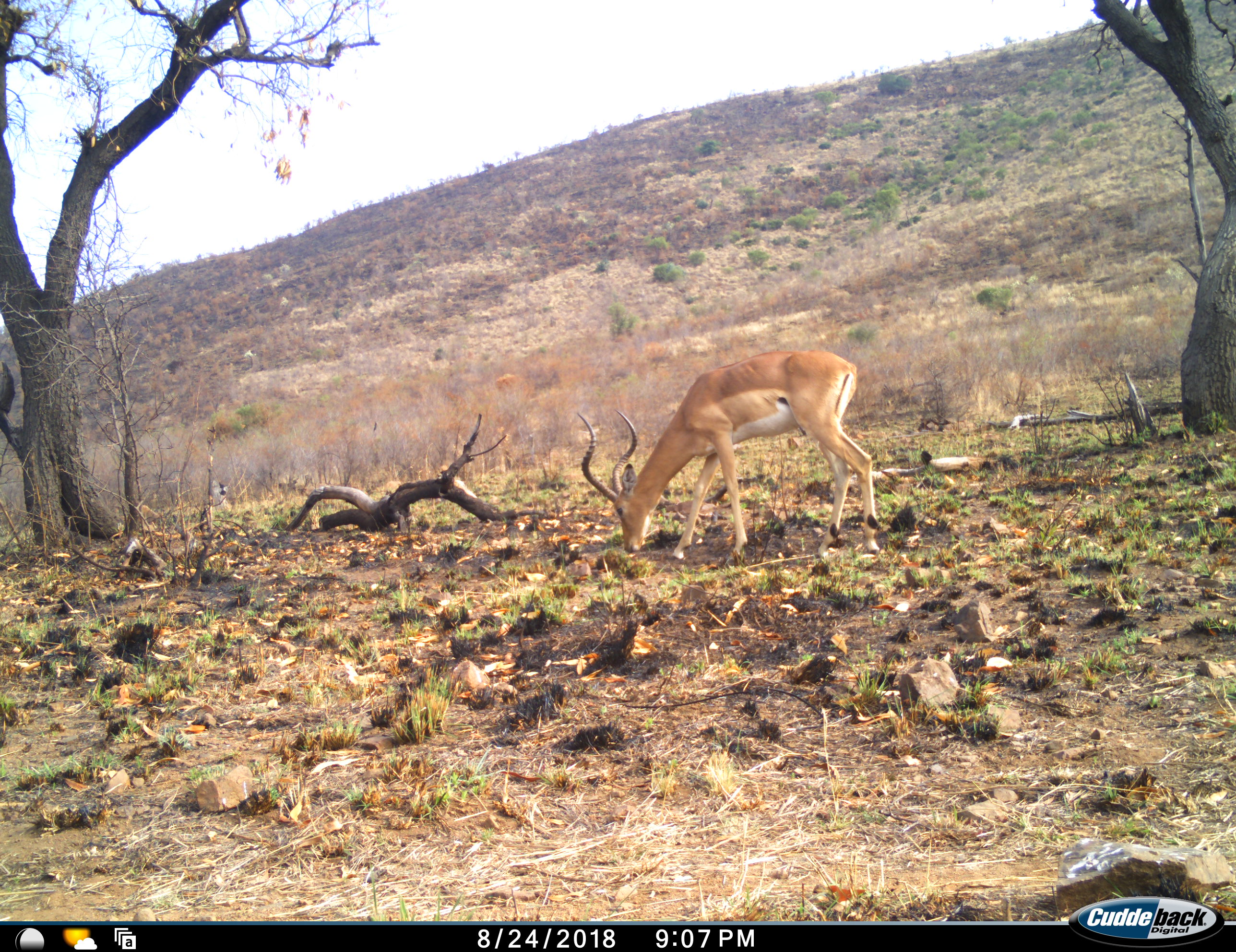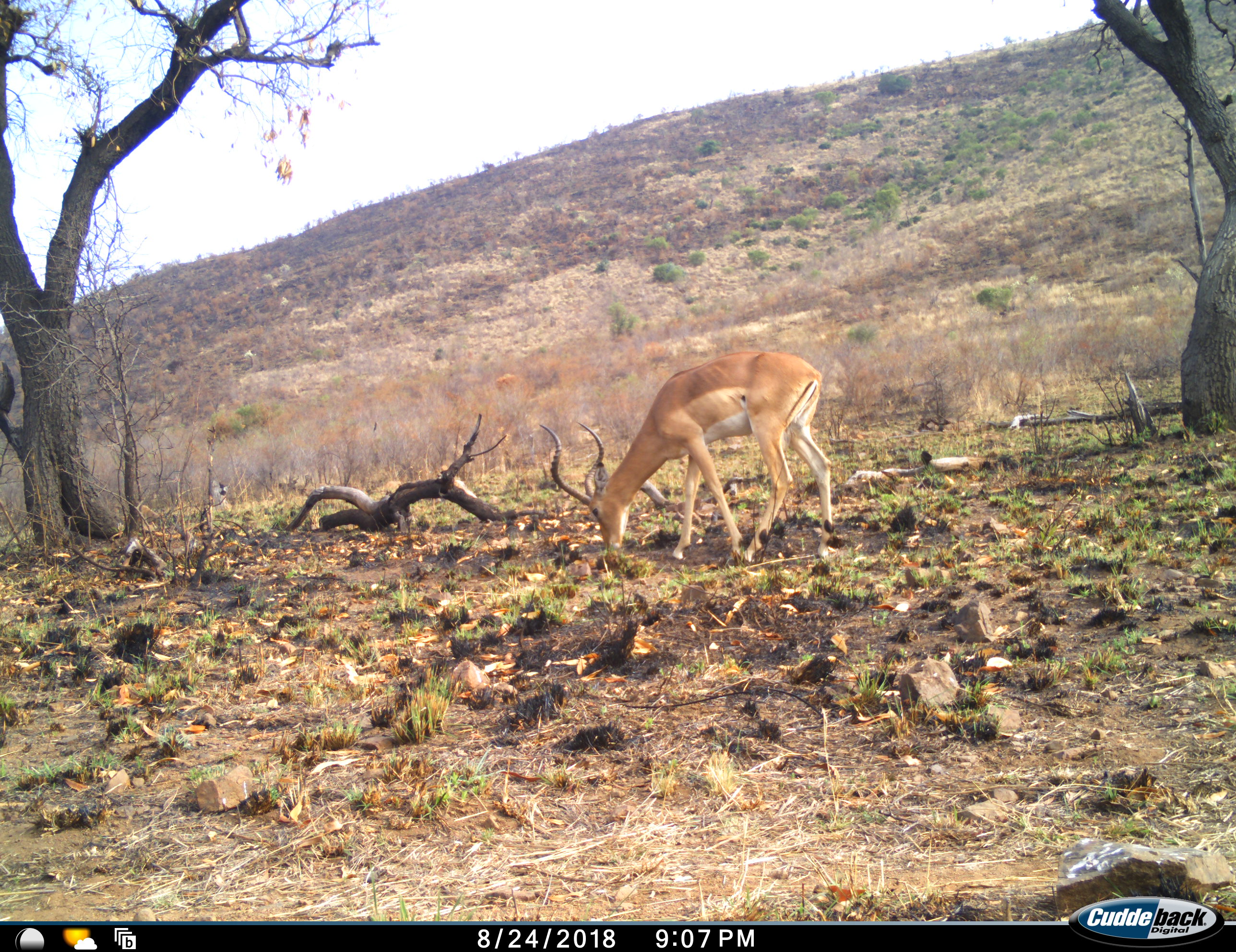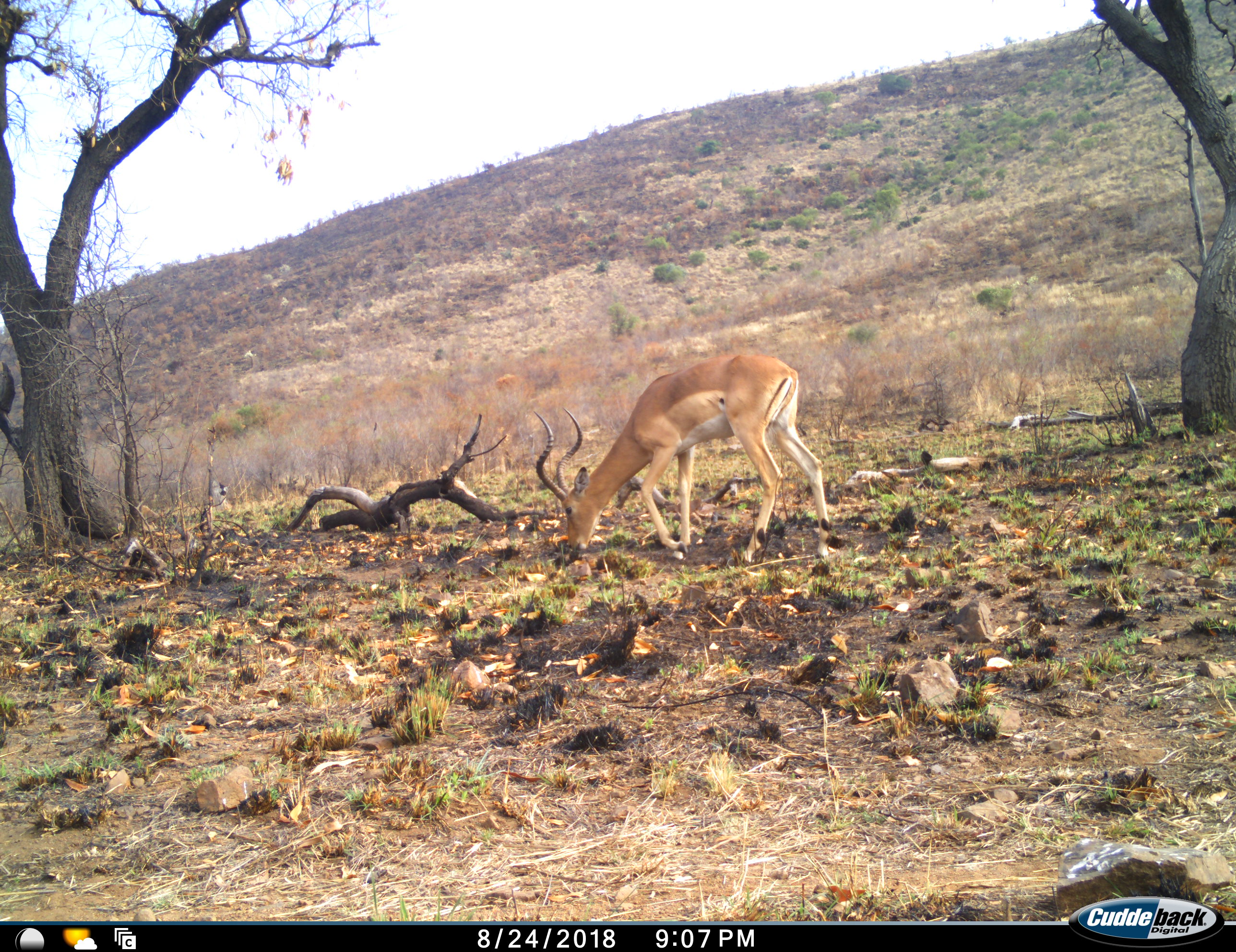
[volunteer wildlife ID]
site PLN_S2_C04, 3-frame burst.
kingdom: Animalia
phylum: Chordata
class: Mammalia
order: Artiodactyla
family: Bovidae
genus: Aepyceros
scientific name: Aepyceros melampus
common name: impala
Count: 1.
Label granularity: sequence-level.